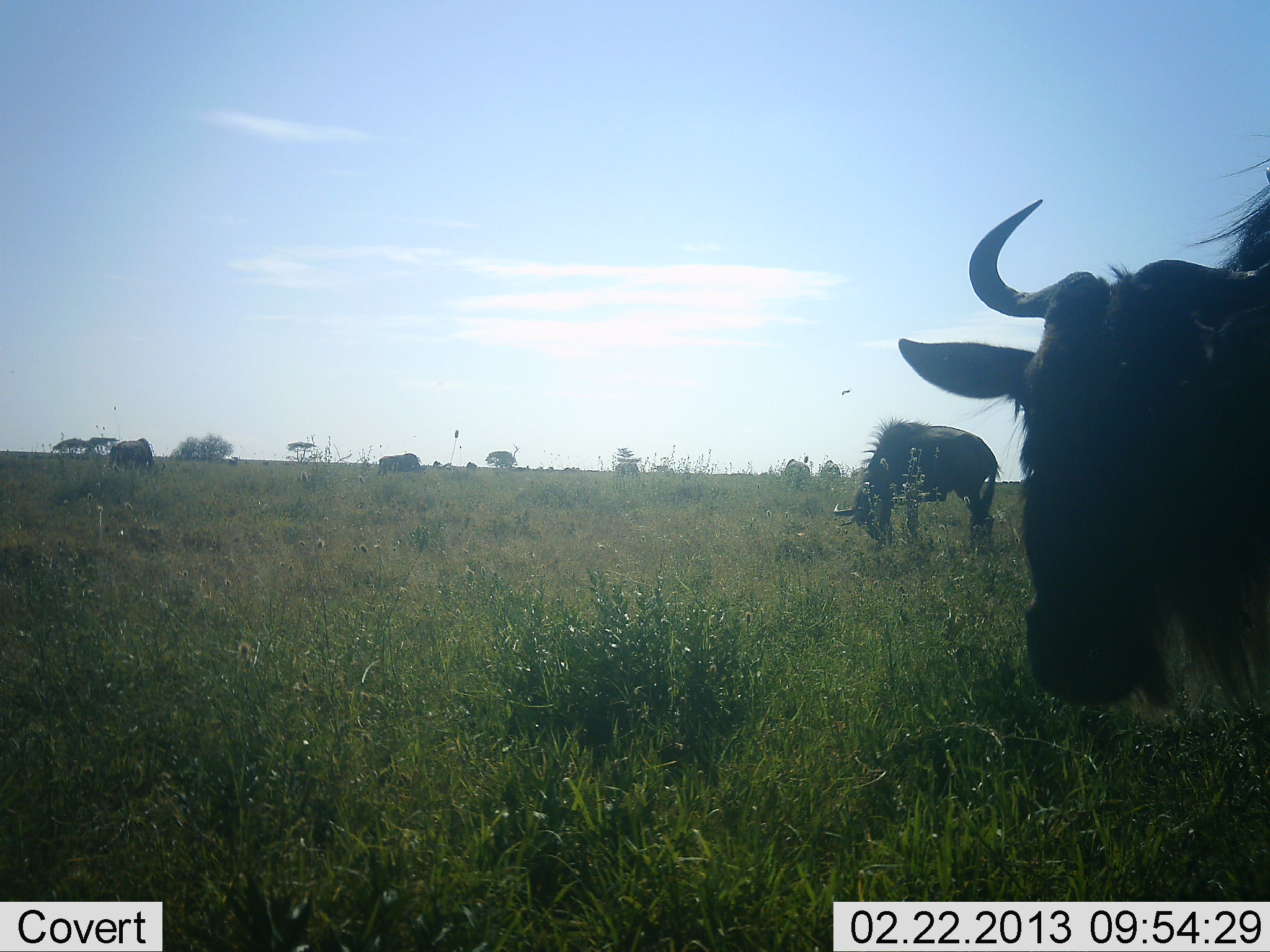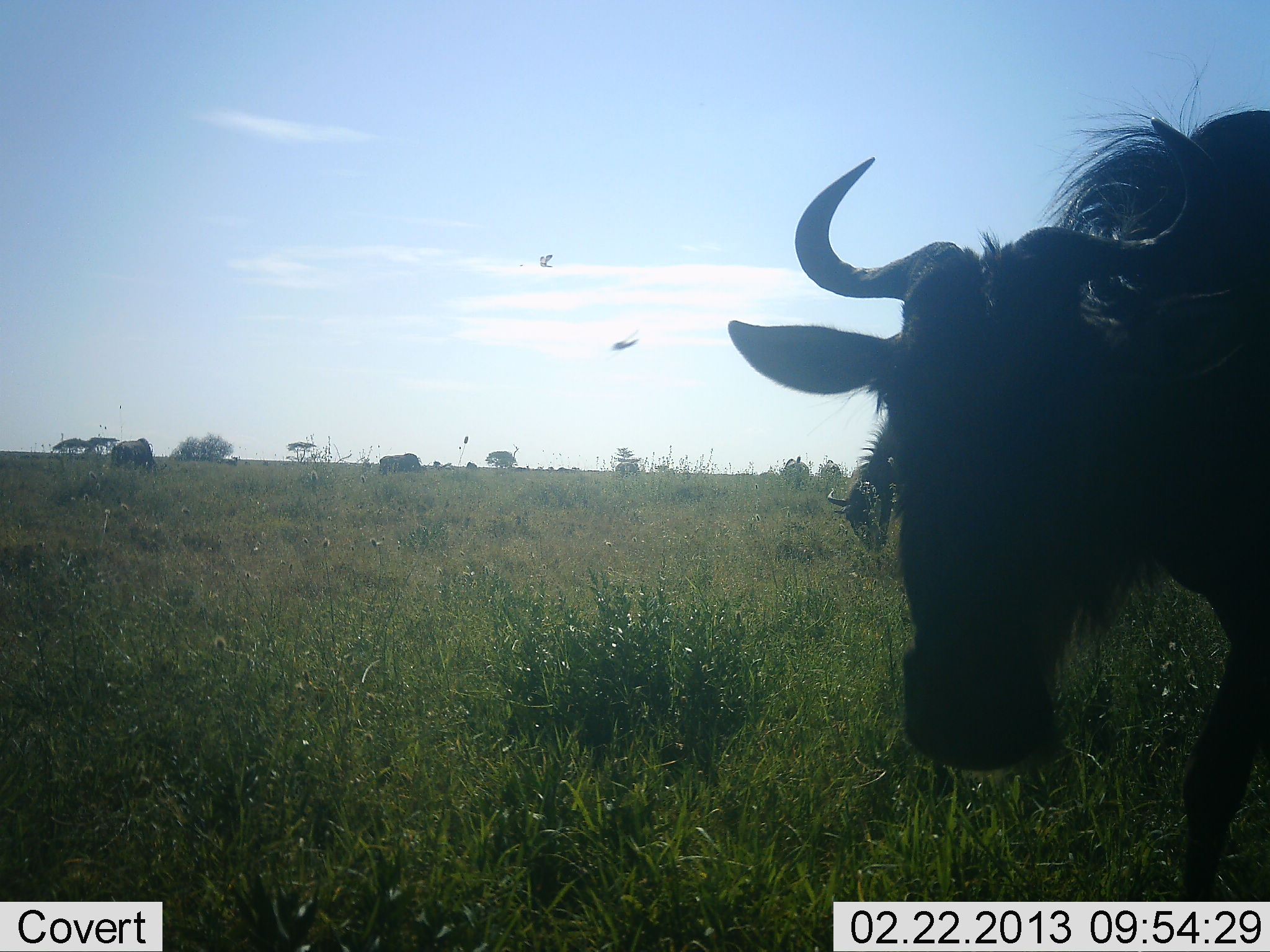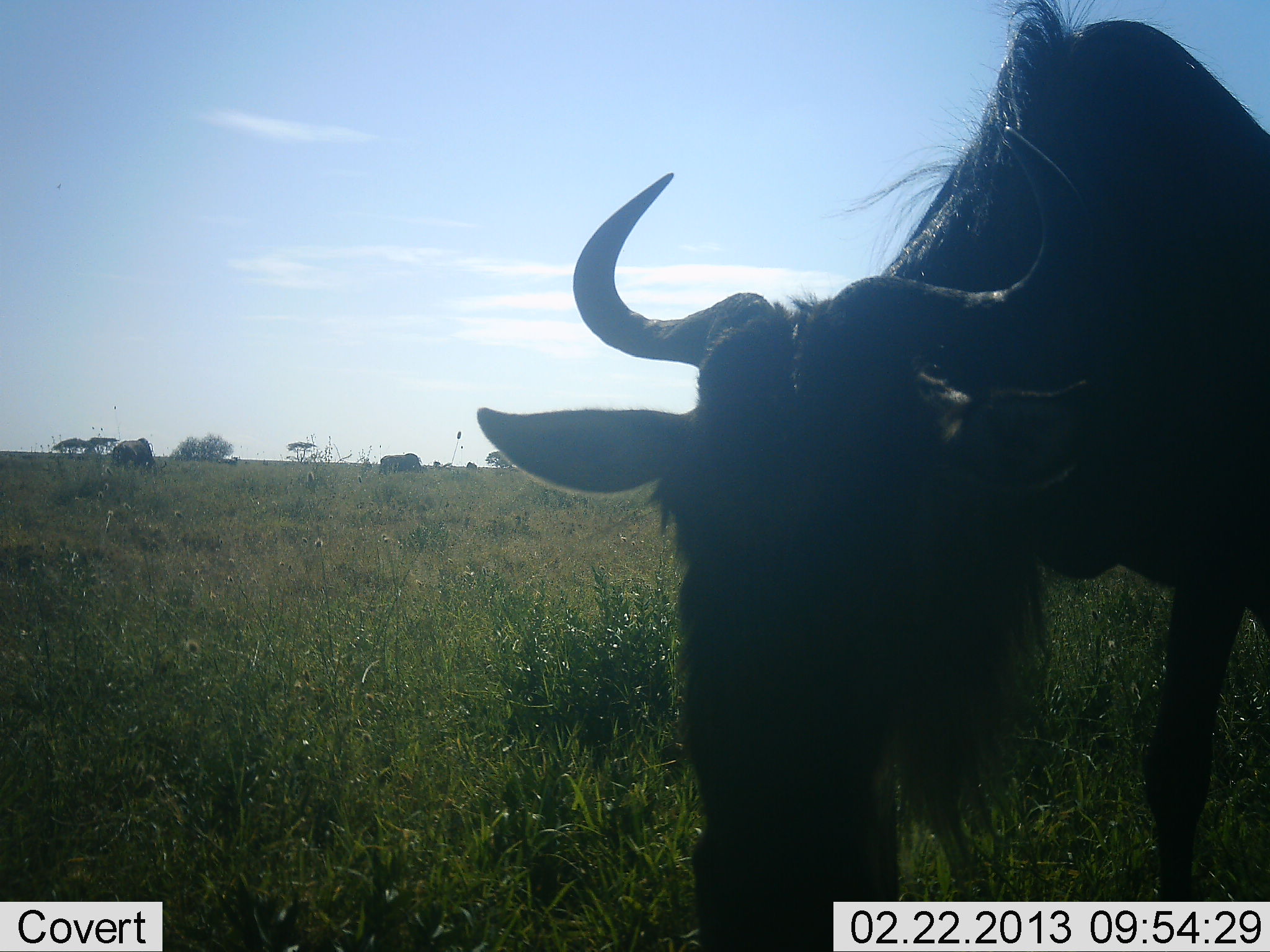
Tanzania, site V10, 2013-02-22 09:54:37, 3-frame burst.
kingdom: Animalia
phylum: Chordata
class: Mammalia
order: Artiodactyla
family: Bovidae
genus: Connochaetes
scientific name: Connochaetes taurinus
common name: blue wildebeest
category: wildebeest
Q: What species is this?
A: Wildebeest (blue wildebeest) (Connochaetes taurinus).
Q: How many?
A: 4.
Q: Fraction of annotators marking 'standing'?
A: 69%.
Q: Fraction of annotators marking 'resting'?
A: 0%.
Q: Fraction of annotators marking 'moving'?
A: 23%.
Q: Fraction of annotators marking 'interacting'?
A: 0%.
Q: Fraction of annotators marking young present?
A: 0%.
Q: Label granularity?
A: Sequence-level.